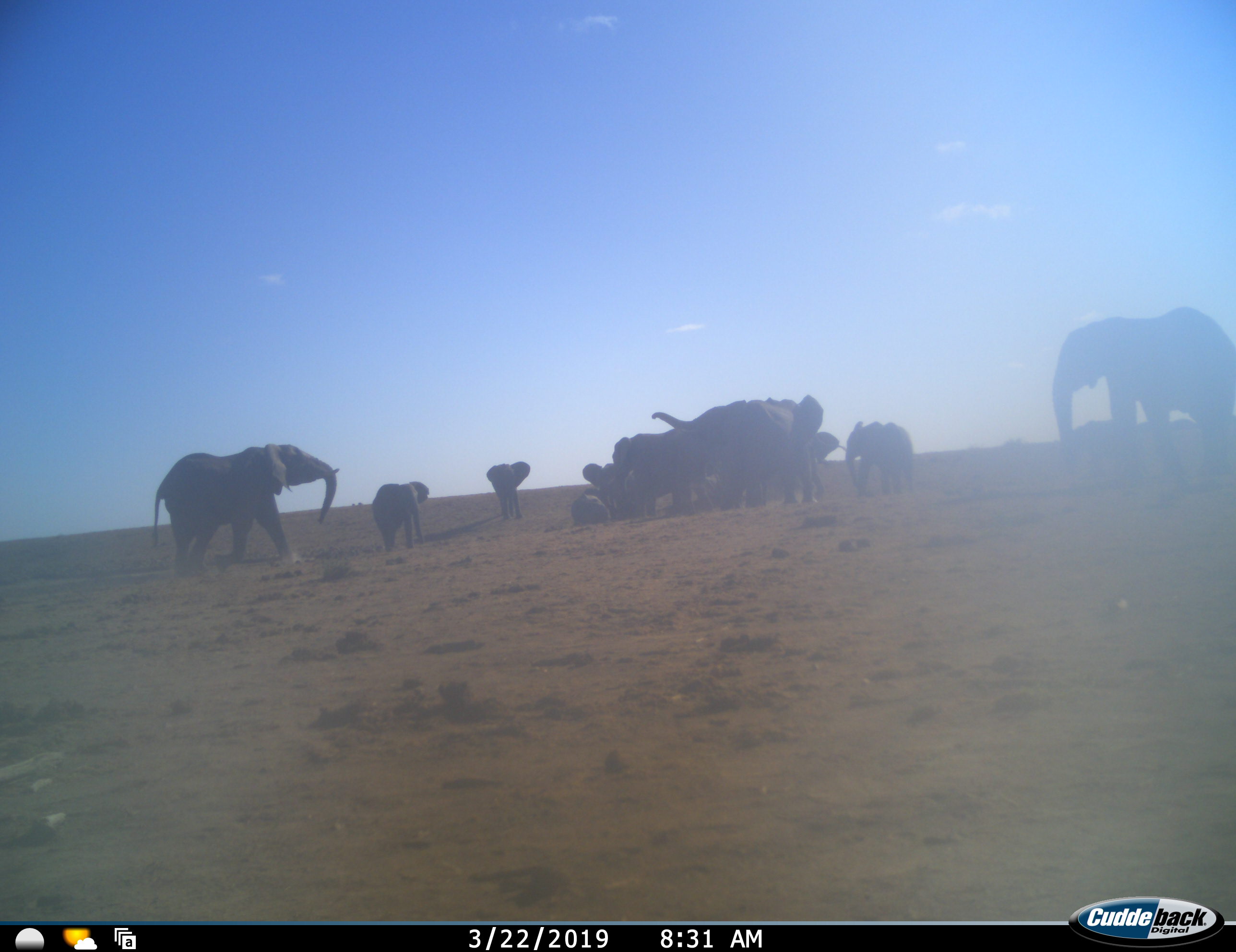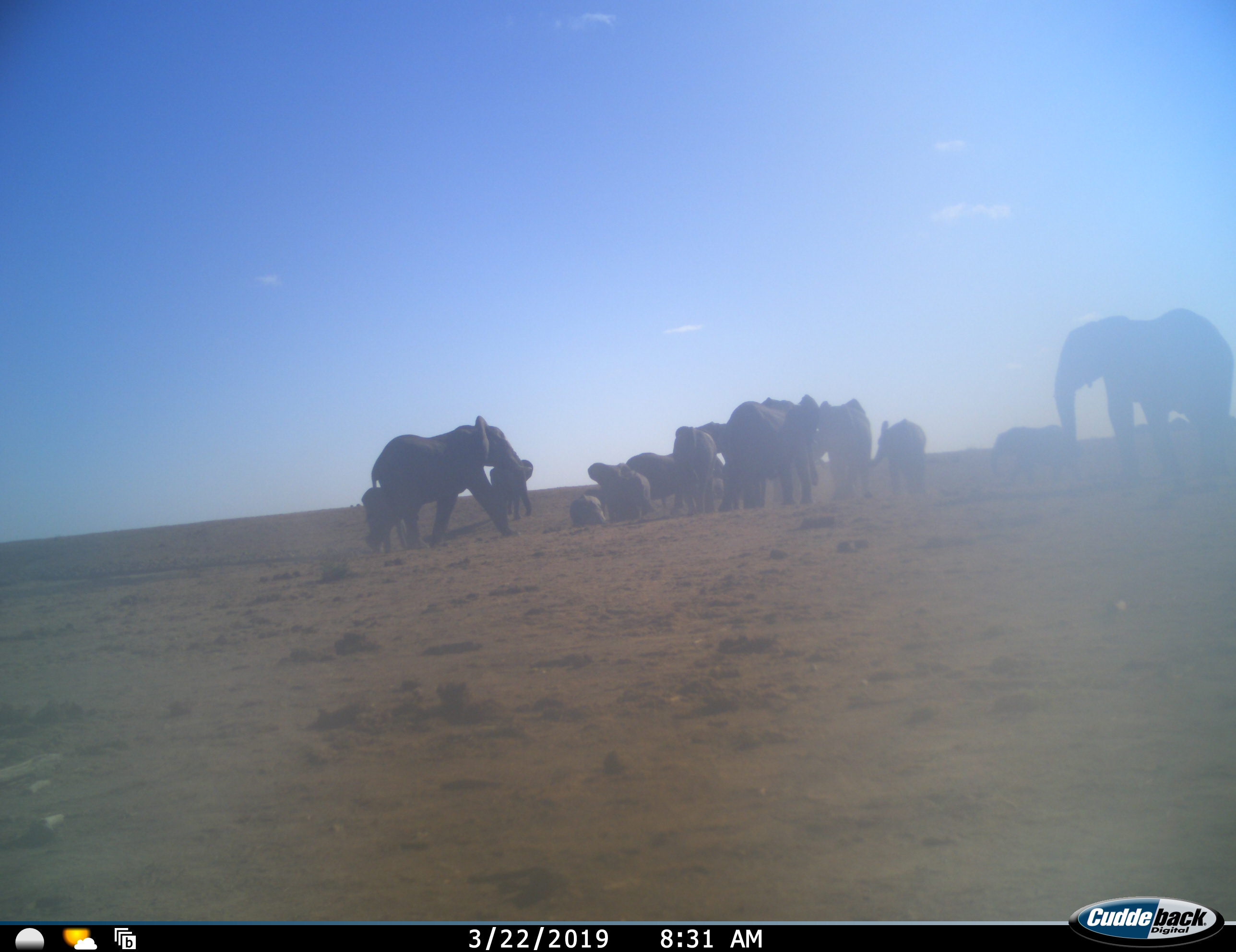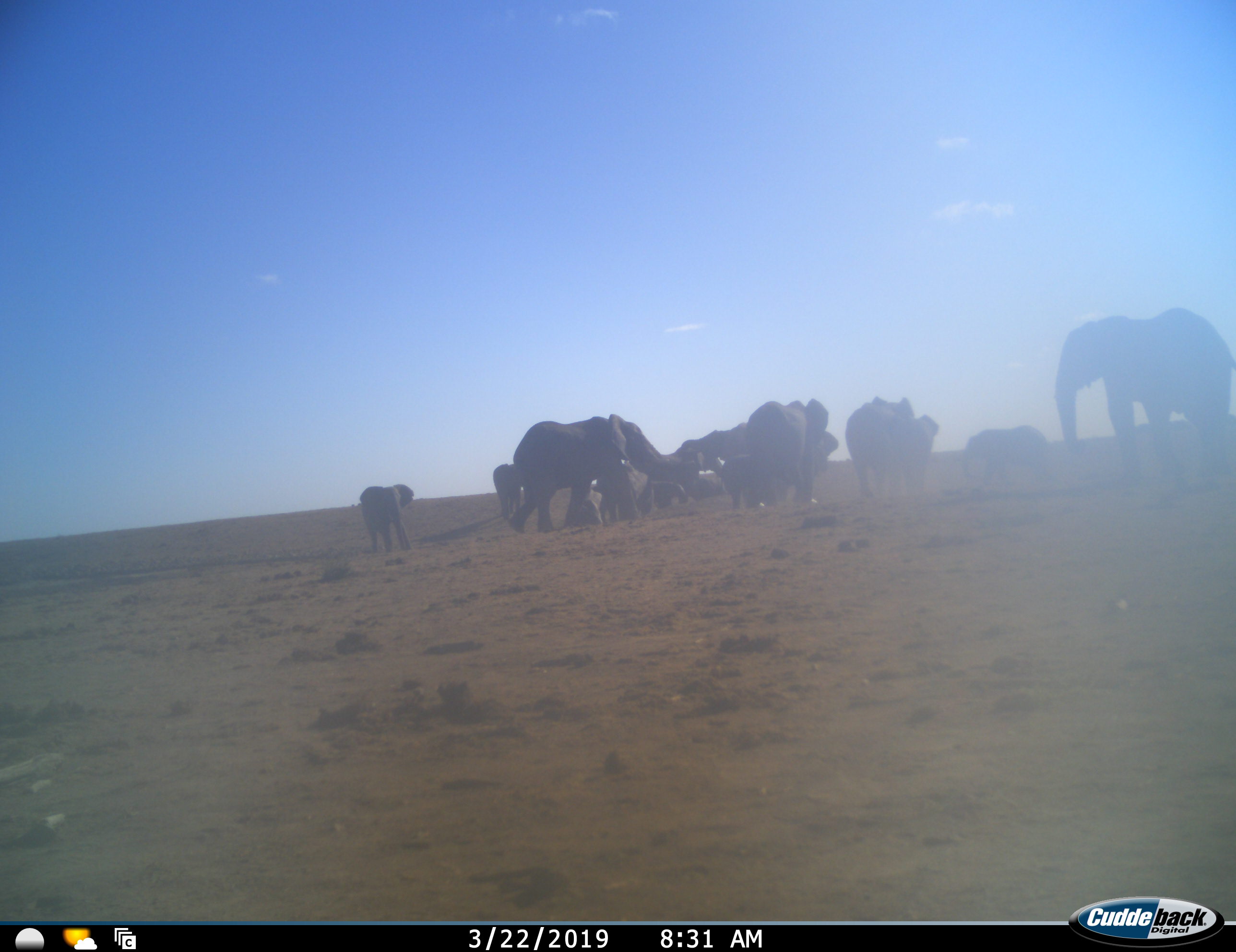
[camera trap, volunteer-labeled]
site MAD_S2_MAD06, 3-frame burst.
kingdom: Animalia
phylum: Chordata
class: Mammalia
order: Proboscidea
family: Elephantidae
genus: Loxodonta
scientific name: Loxodonta africana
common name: african bush elephant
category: elephant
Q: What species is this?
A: Elephant (african bush elephant) (Loxodonta africana).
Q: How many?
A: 11-50.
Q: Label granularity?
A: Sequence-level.